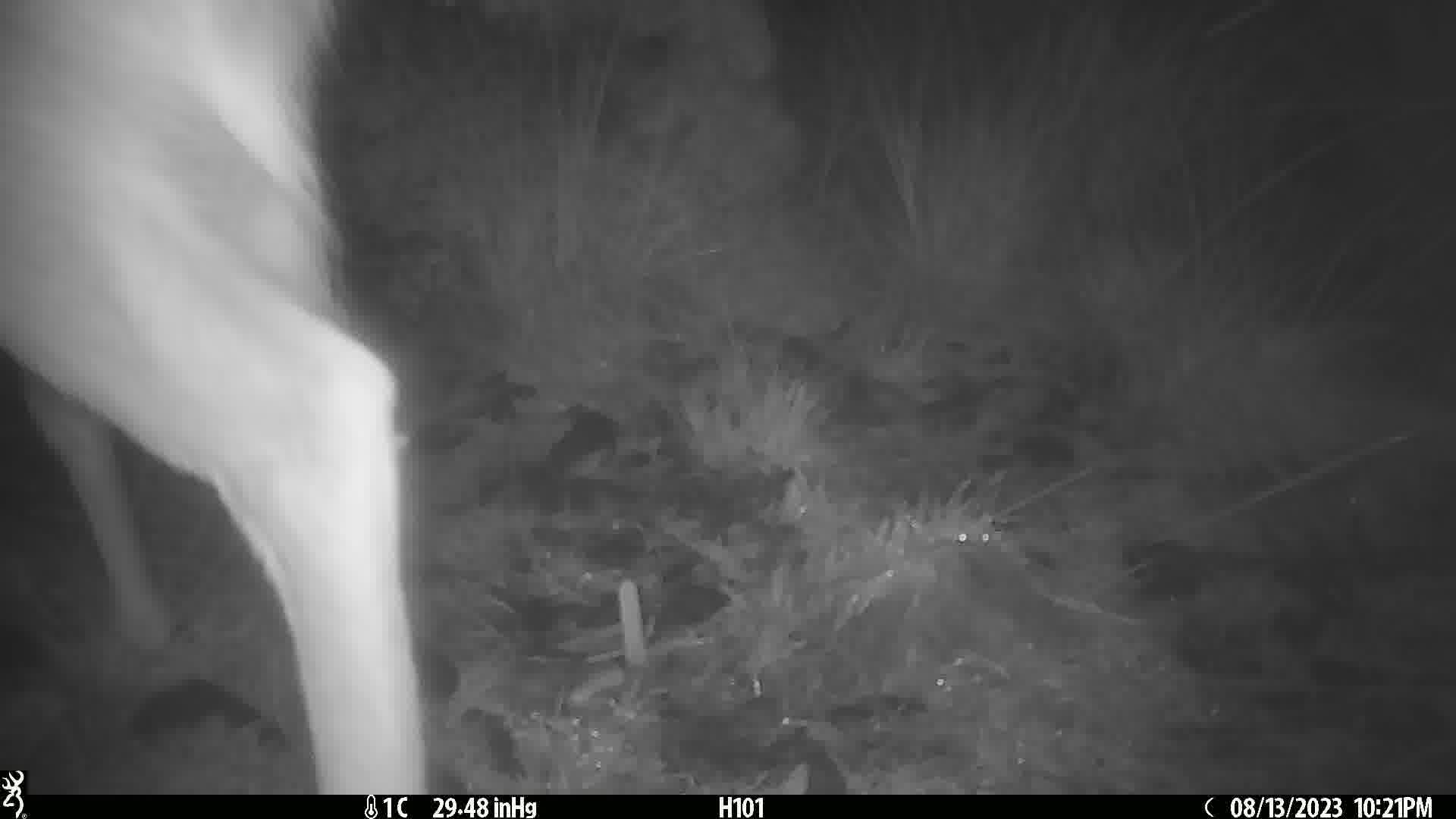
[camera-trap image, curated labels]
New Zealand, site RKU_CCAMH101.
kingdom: Animalia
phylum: Chordata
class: Mammalia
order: Artiodactyla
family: Cervidae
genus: Odocoileus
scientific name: Odocoileus virginianus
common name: white-tailed deer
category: white tailed deer